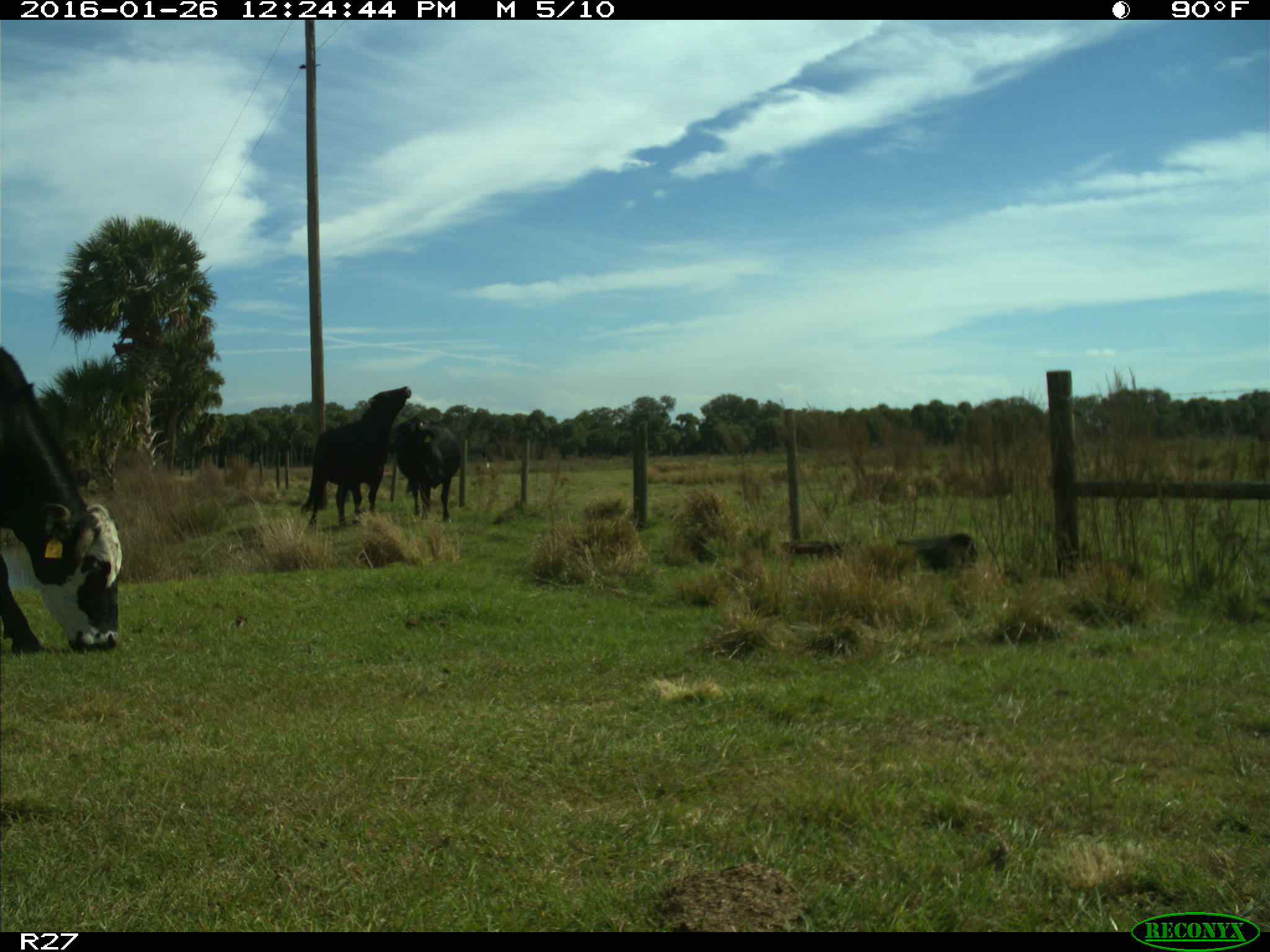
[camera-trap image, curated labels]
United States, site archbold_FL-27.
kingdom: Animalia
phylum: Chordata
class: Mammalia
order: Artiodactyla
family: Bovidae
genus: Bos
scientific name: Bos taurus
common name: domestic cow